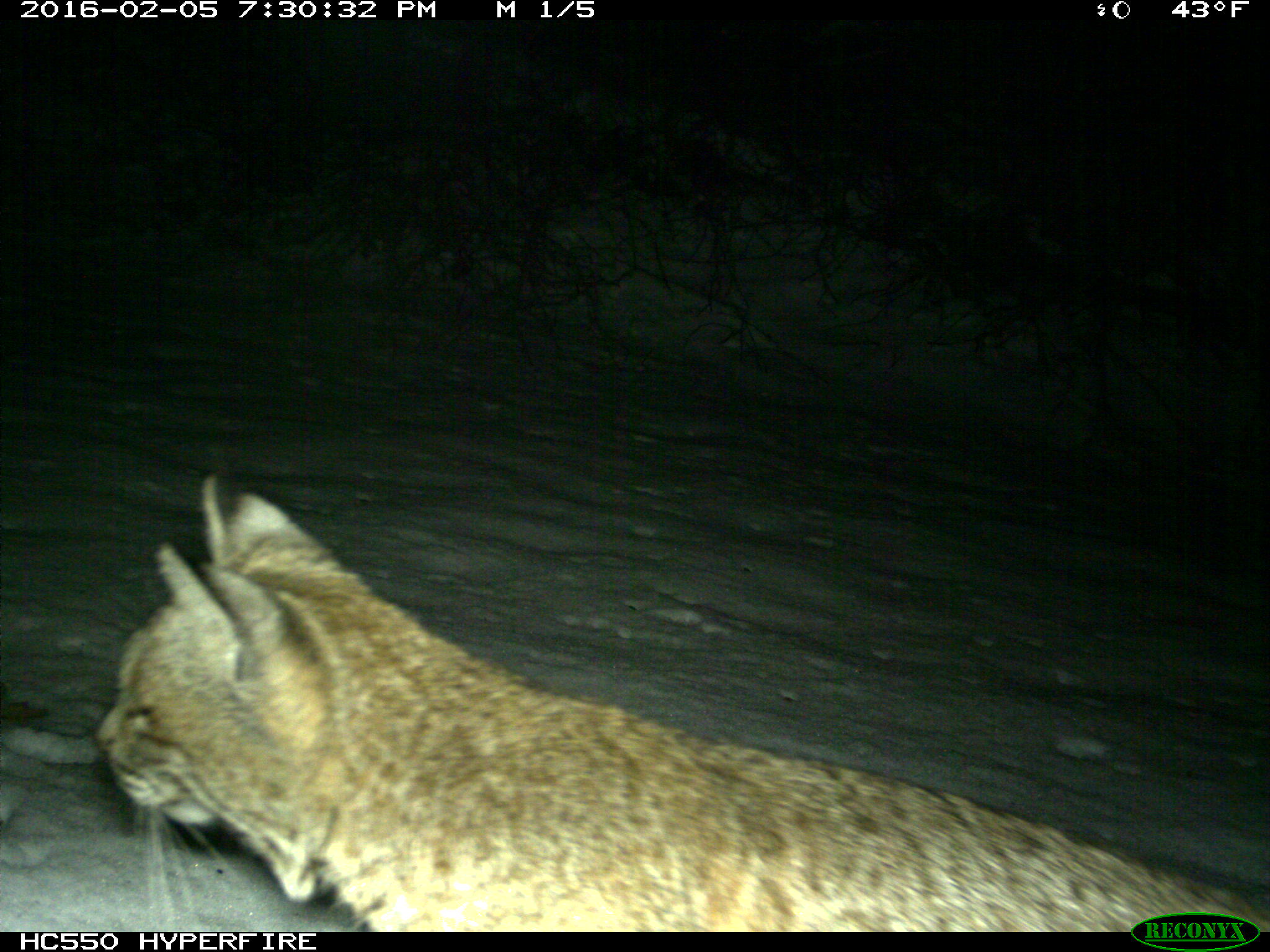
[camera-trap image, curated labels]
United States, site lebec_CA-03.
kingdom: Animalia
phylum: Chordata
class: Mammalia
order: Carnivora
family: Felidae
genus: Lynx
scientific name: Lynx rufus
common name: bobcat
Lynx rufus (bobcat).